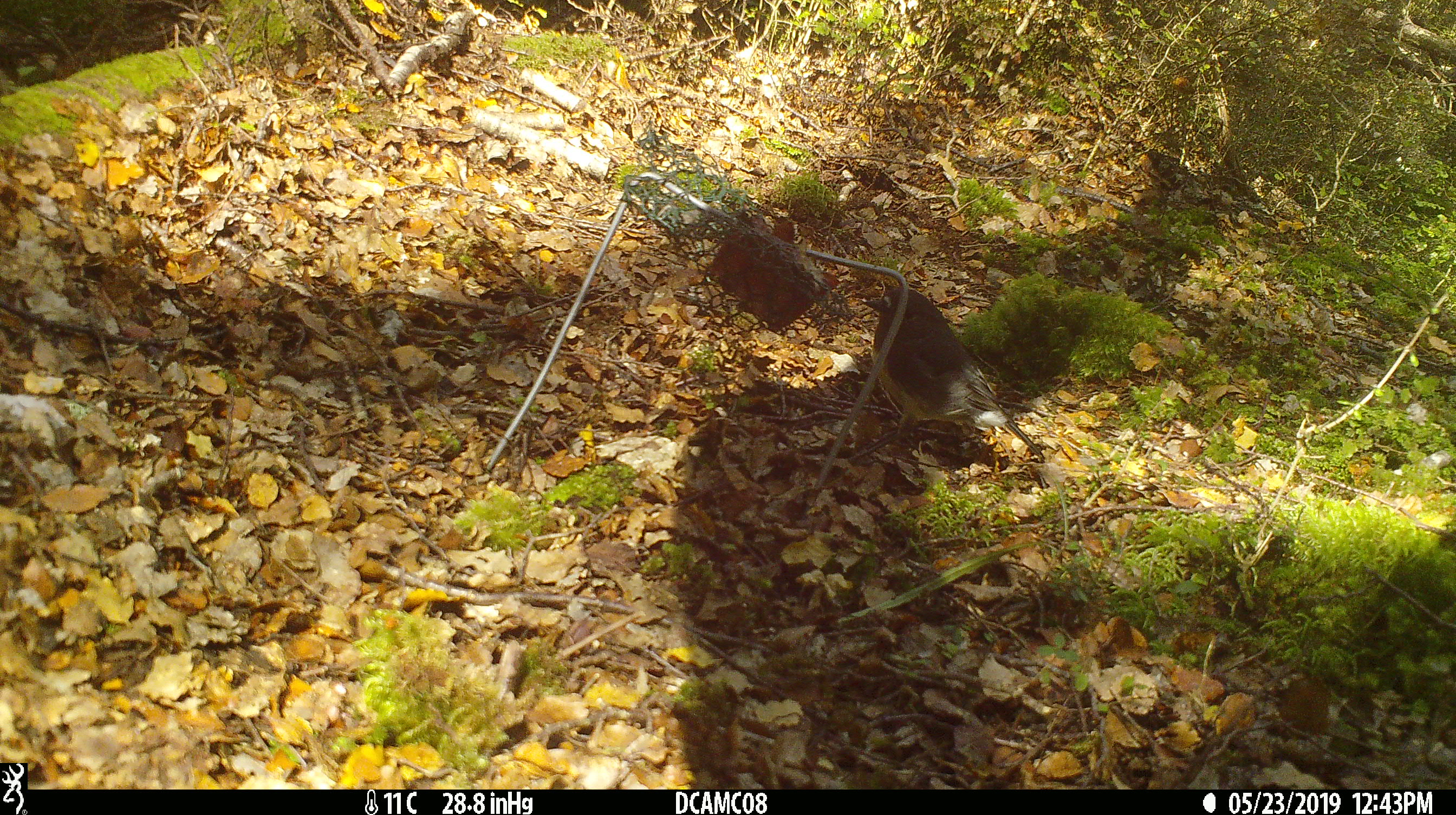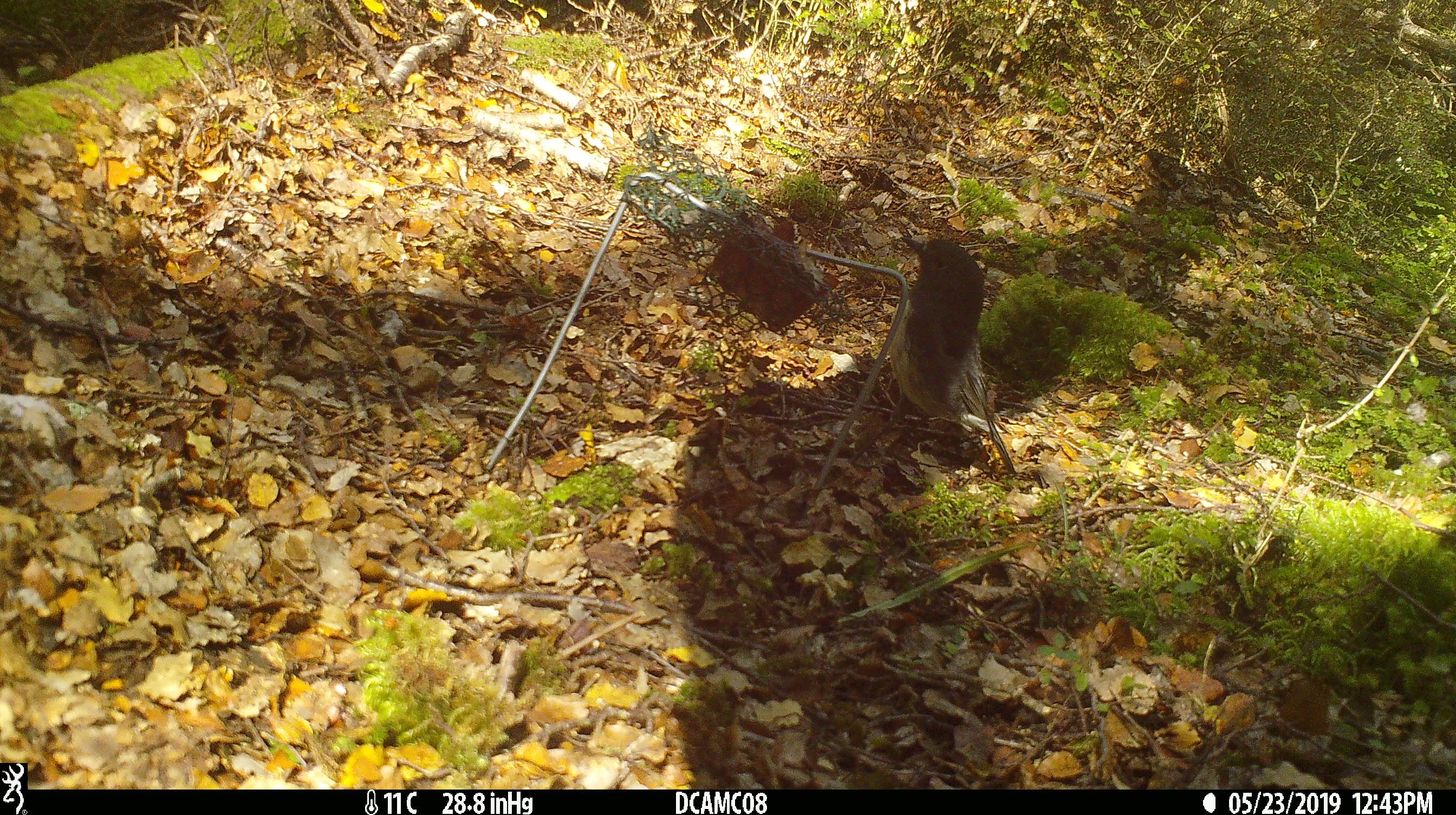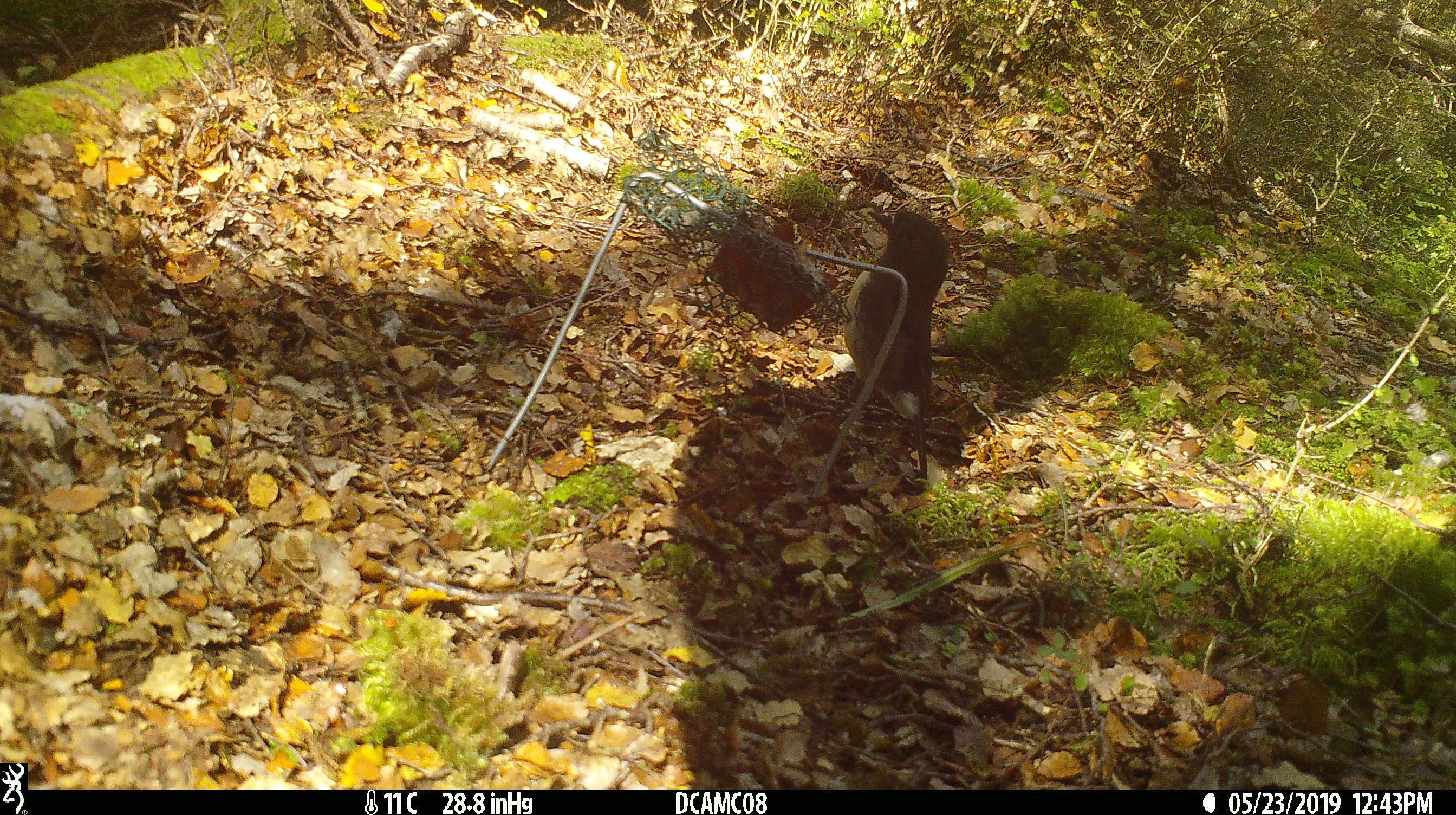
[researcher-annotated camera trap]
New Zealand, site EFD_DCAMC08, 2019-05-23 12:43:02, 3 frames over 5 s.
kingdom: Animalia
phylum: Chordata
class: Aves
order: Passeriformes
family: Petroicidae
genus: Petroica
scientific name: Petroica australis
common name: new zealand robin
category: robin